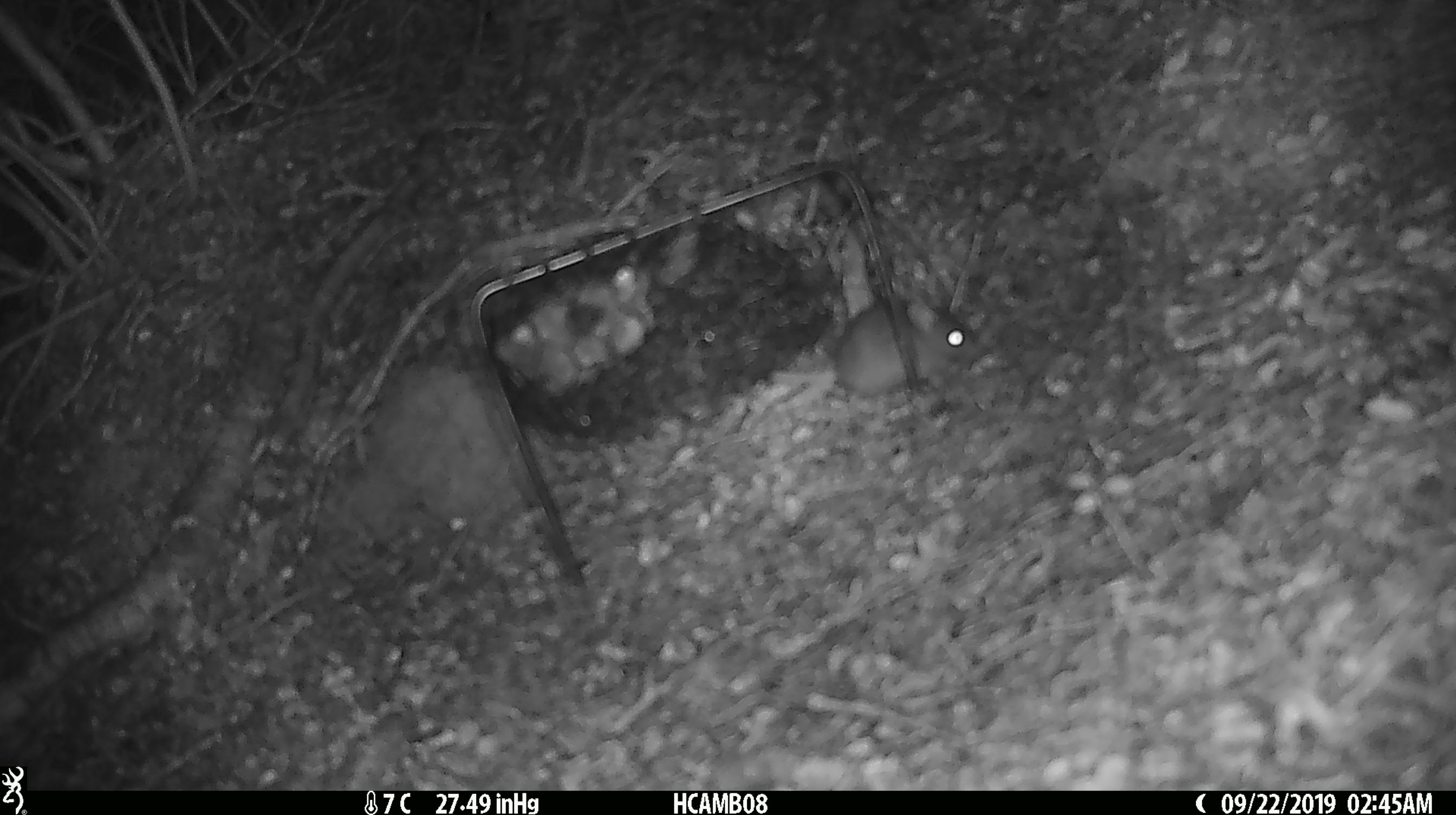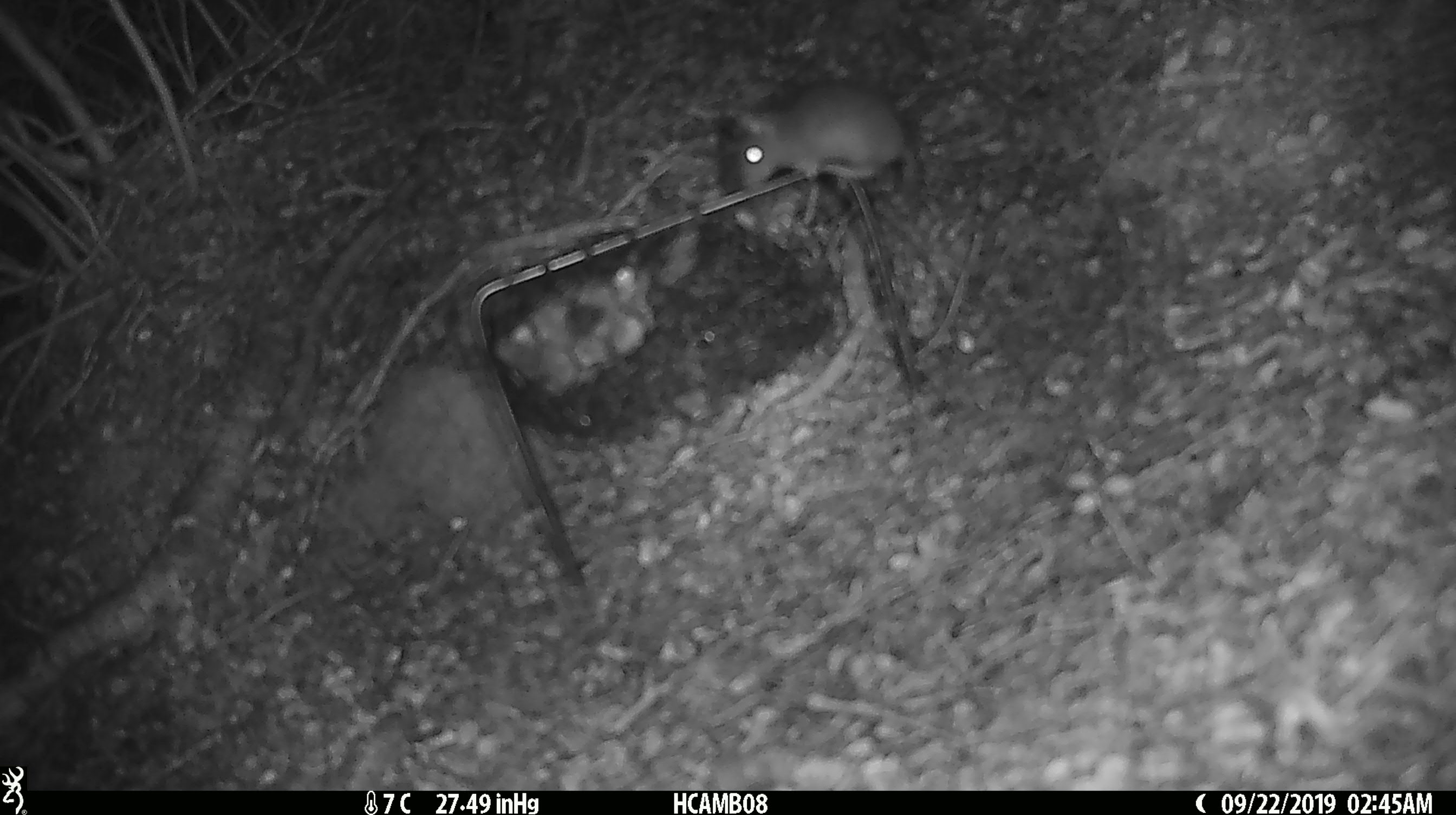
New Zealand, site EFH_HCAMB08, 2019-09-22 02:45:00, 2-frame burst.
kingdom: Animalia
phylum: Chordata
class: Mammalia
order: Rodentia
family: Muridae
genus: Mus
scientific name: Mus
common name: mouse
Mouse (Mus).